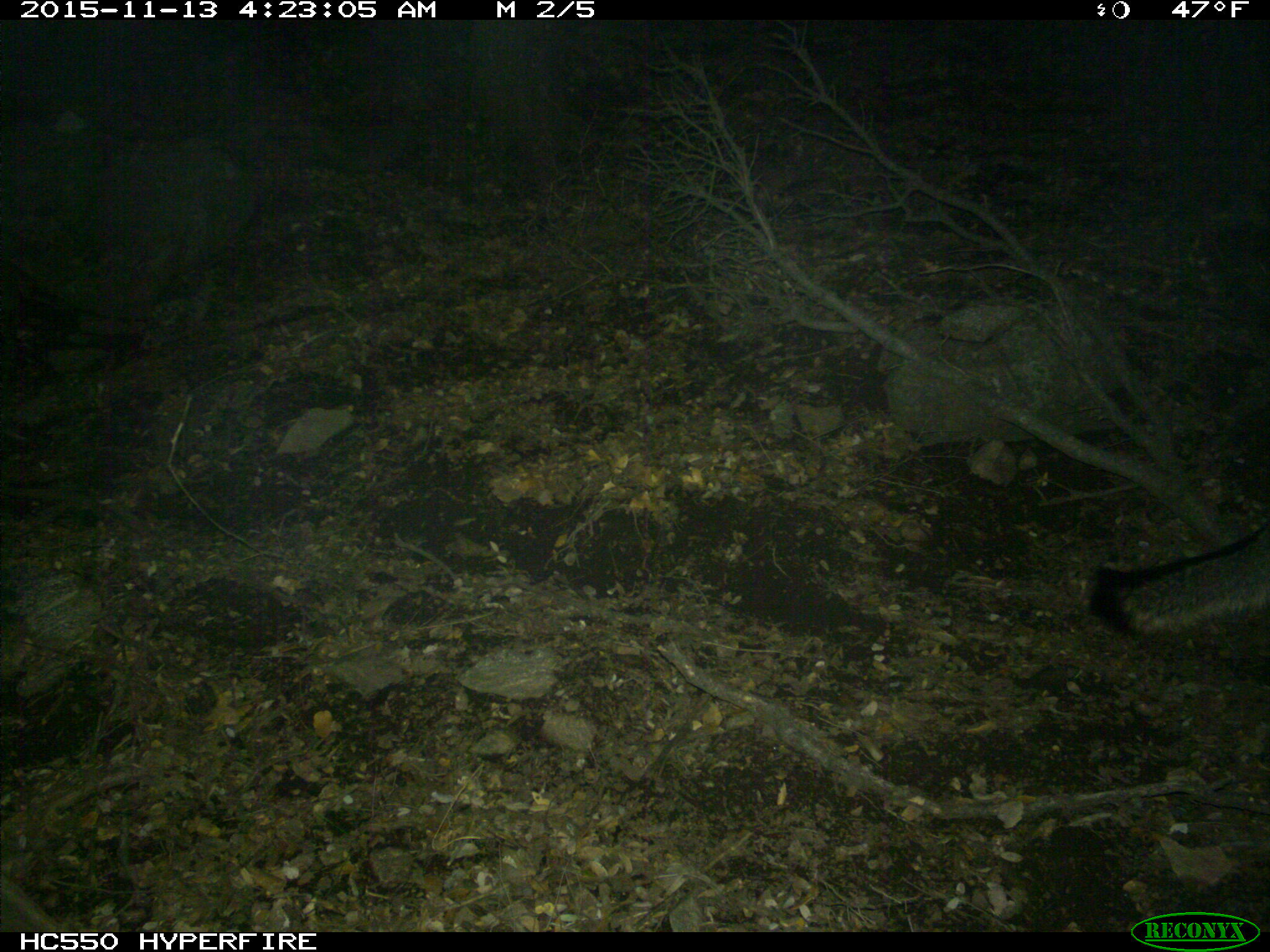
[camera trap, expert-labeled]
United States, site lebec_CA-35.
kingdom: Animalia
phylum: Chordata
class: Mammalia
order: Carnivora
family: Canidae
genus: Urocyon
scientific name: Urocyon cinereoargenteus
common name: gray fox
Urocyon cinereoargenteus (gray fox).